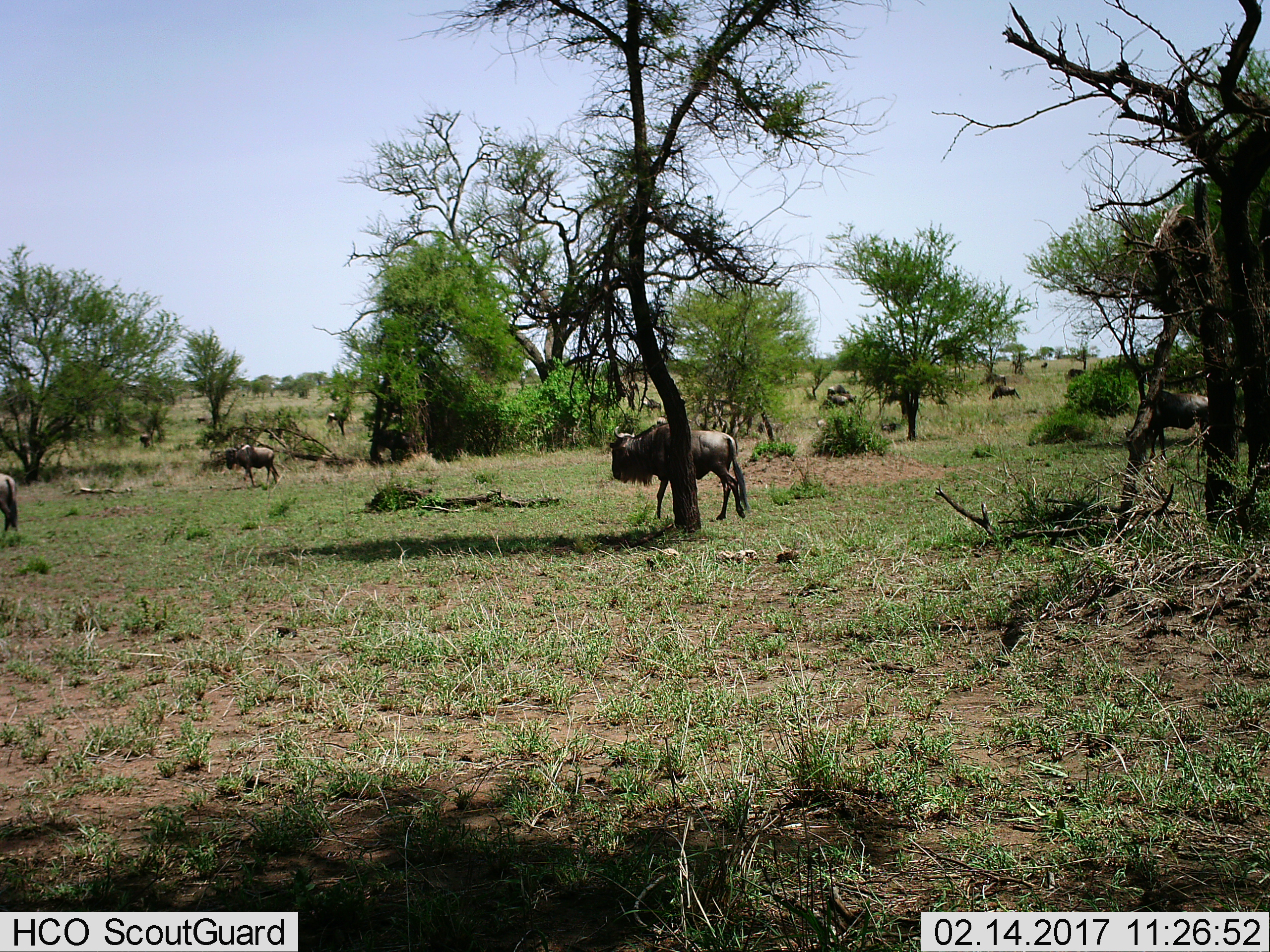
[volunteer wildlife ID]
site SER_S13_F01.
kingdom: Animalia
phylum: Chordata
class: Mammalia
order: Artiodactyla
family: Bovidae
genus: Connochaetes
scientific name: Connochaetes taurinus taurinus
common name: blue wildebeest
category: wildebeestblue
Wildebeestblue (blue wildebeest) (Connochaetes taurinus taurinus), count 11-50. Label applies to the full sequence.